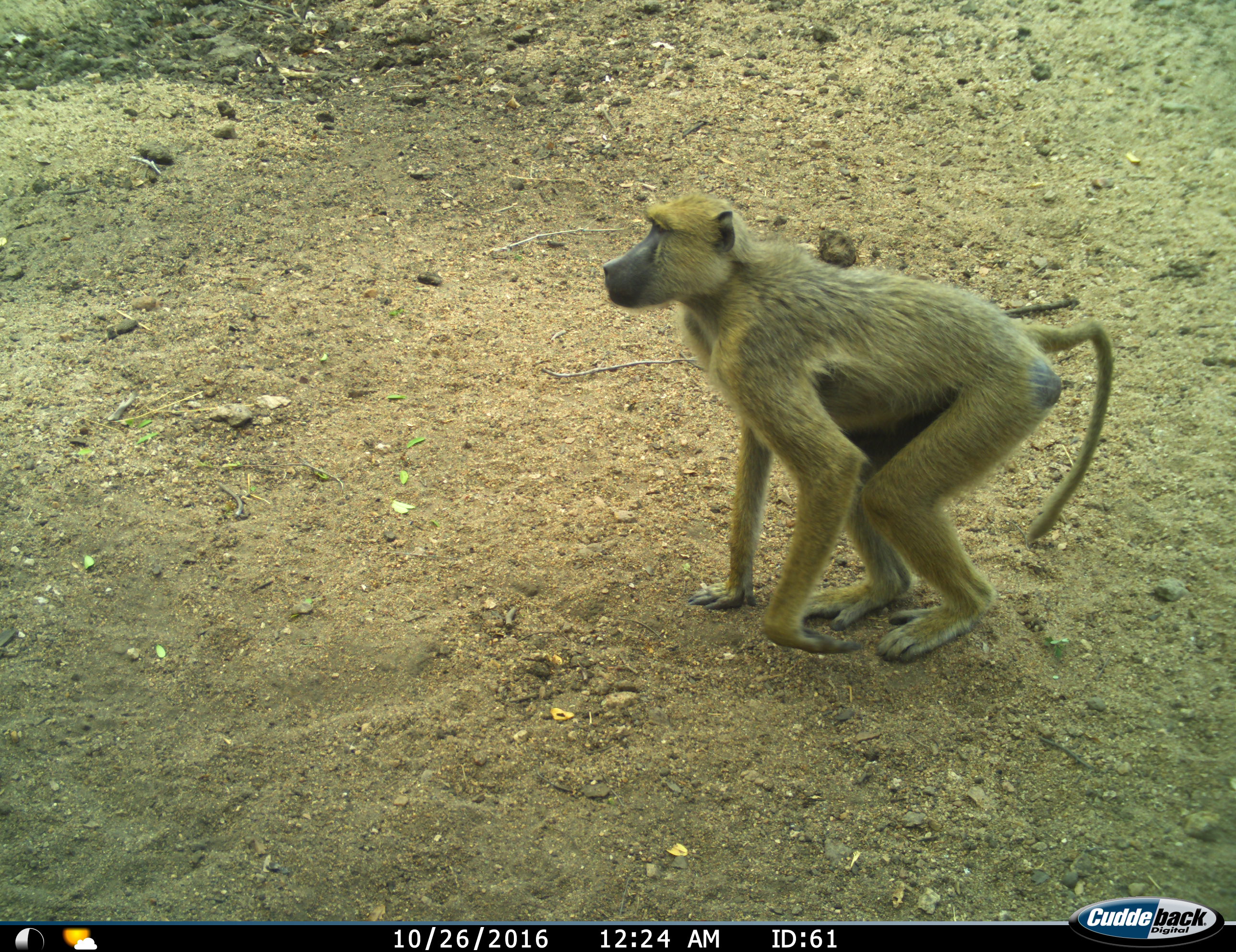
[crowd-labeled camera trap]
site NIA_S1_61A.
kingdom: Animalia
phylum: Chordata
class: Mammalia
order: Primates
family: Cercopithecidae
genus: Papio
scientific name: Papio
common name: baboon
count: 1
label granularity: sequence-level